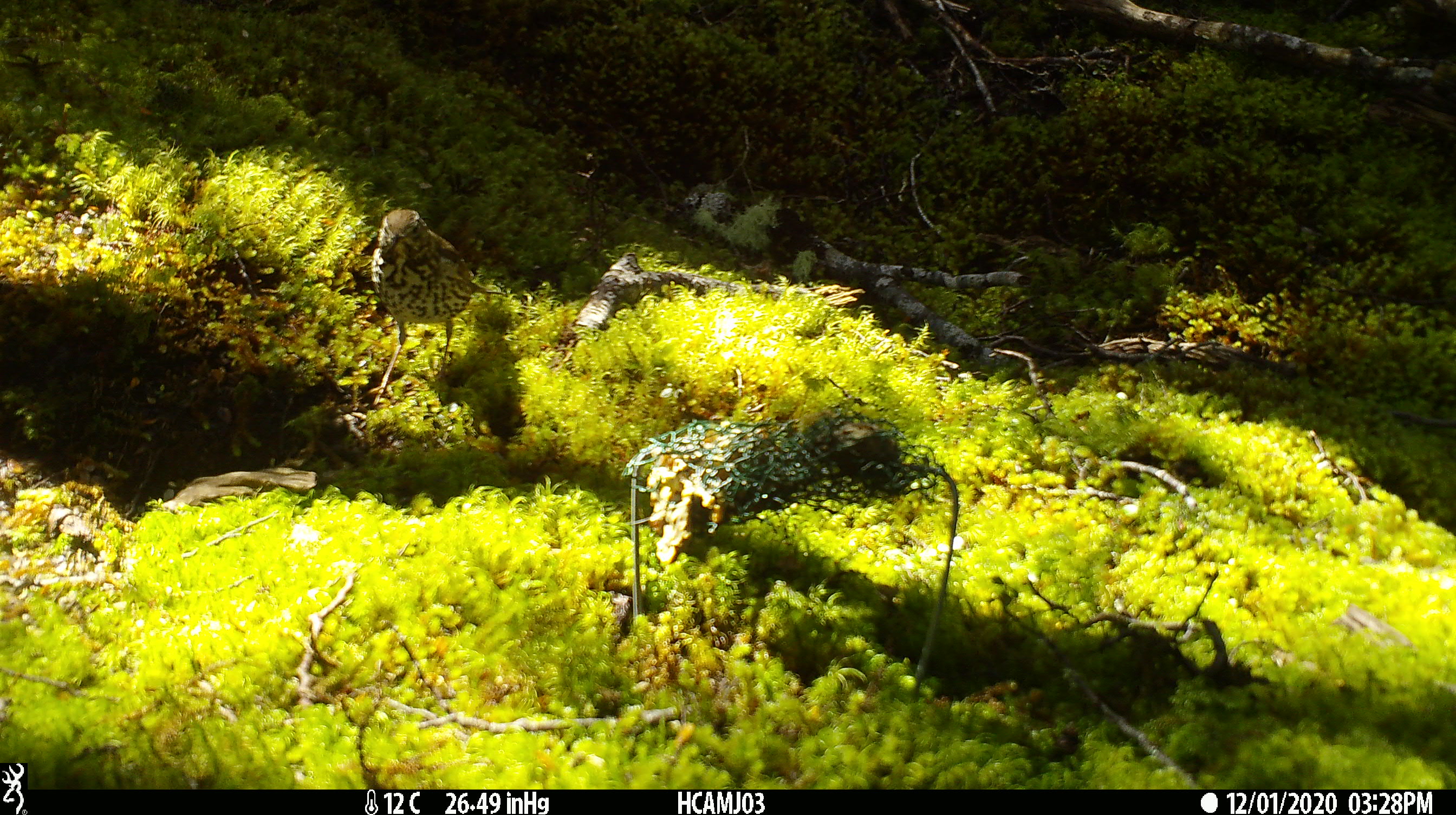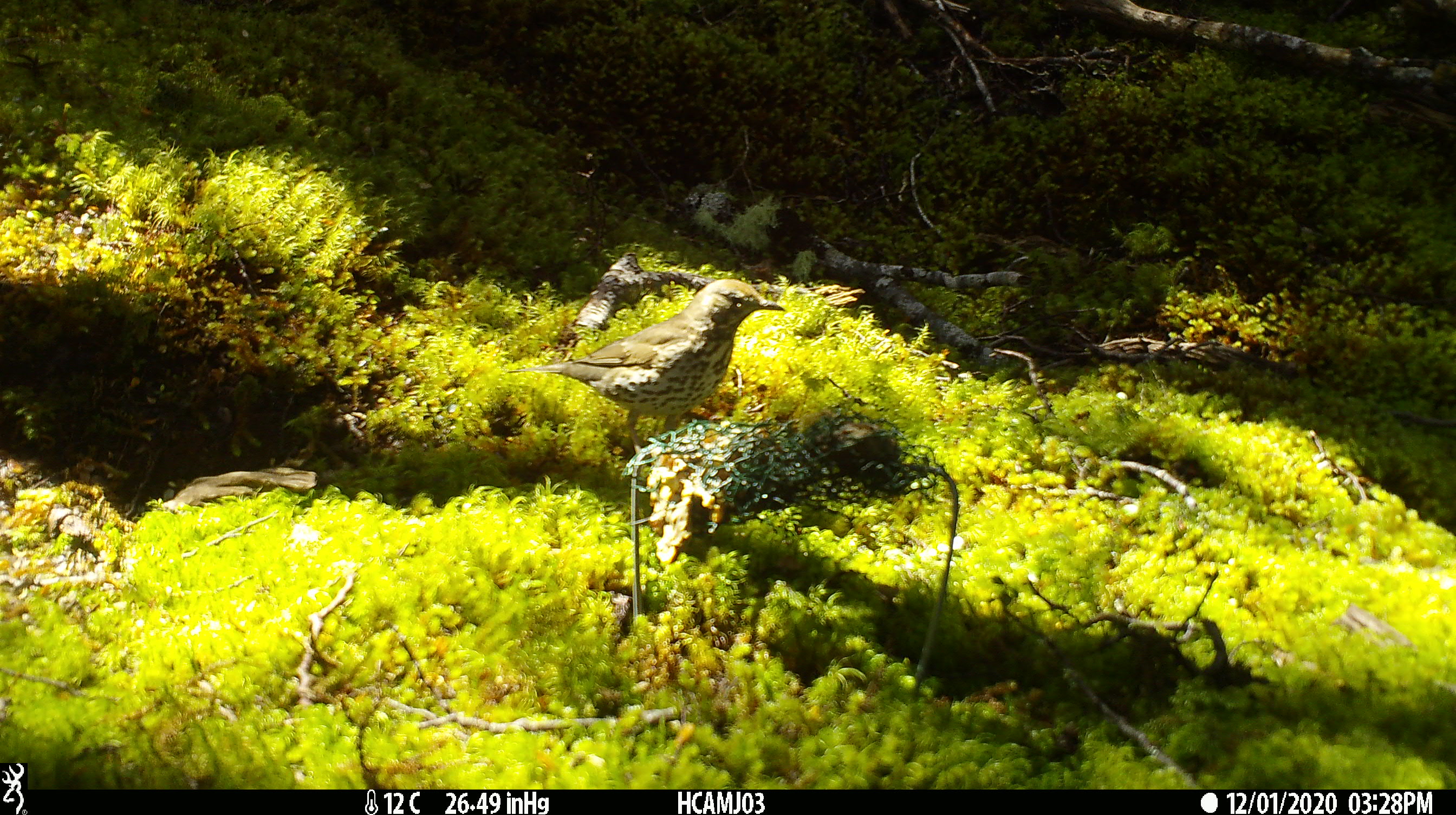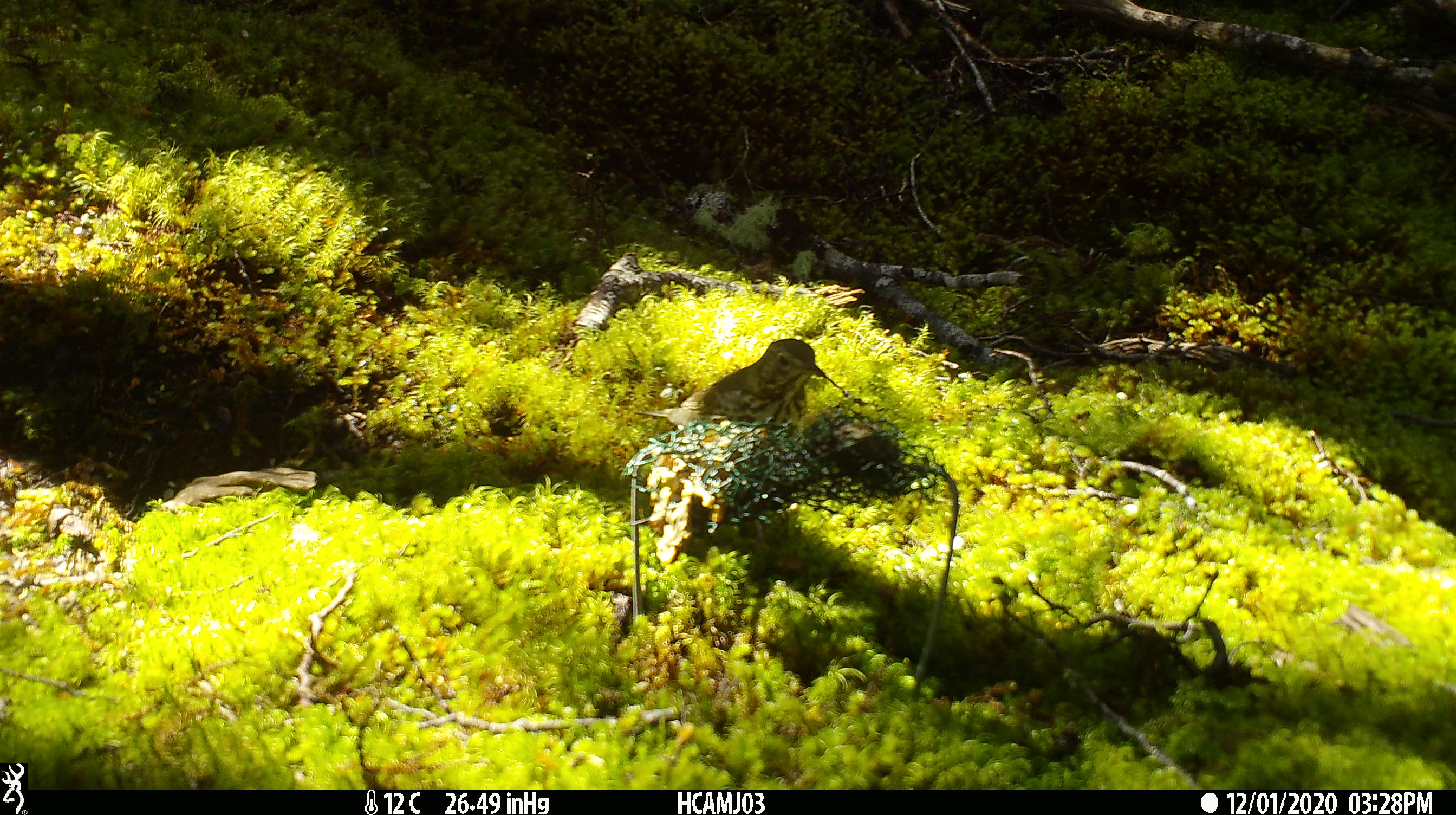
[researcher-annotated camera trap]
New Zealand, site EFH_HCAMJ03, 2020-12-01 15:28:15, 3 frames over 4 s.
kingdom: Animalia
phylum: Chordata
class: Aves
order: Passeriformes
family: Turdidae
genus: Turdus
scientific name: Turdus philomelos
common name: song thrush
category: thrush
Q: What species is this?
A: Thrush (song thrush) (Turdus philomelos).